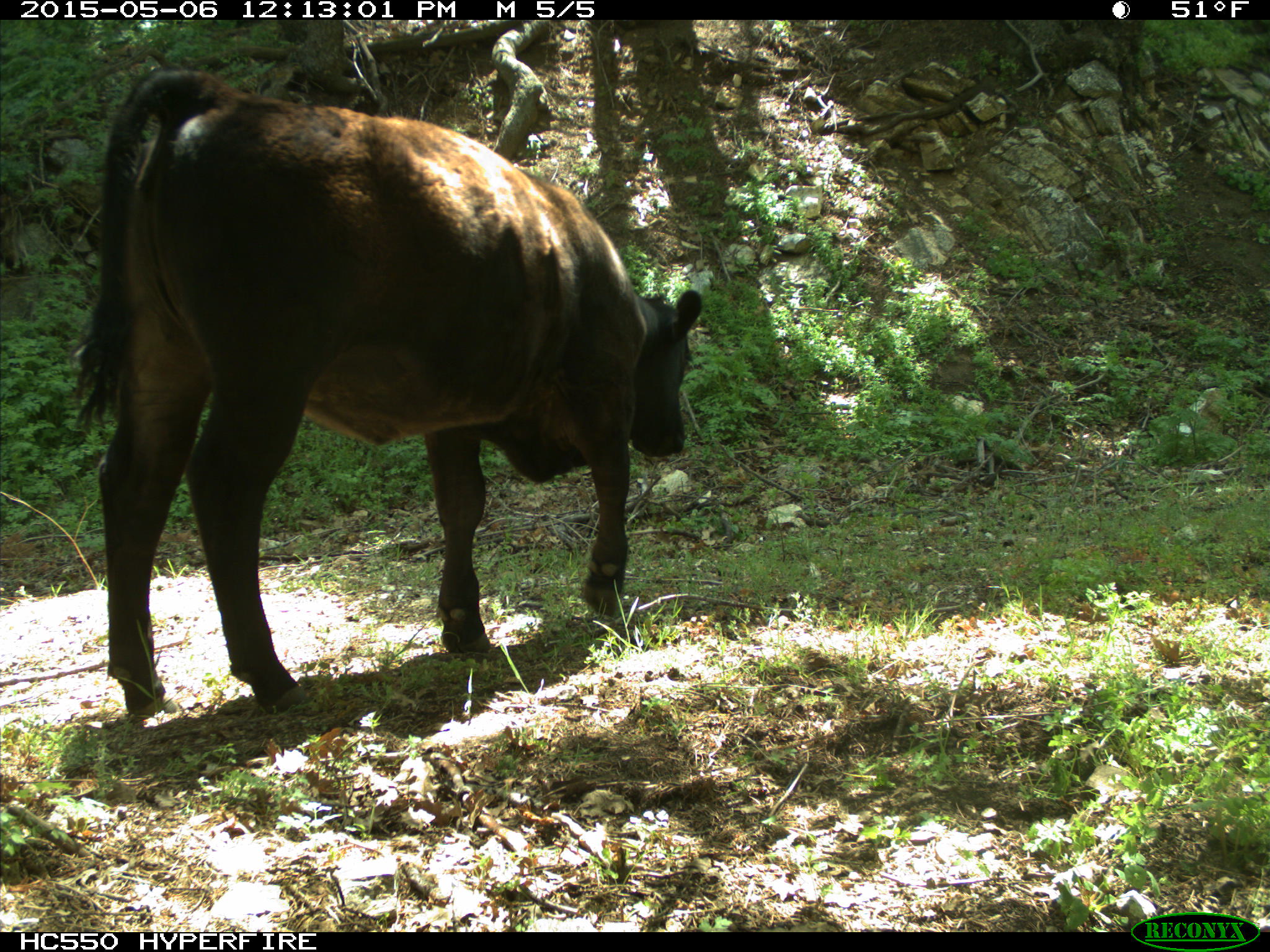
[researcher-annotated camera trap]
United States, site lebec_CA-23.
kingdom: Animalia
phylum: Chordata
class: Mammalia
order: Artiodactyla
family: Bovidae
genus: Bos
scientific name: Bos taurus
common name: domestic cow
Bos taurus (domestic cow).